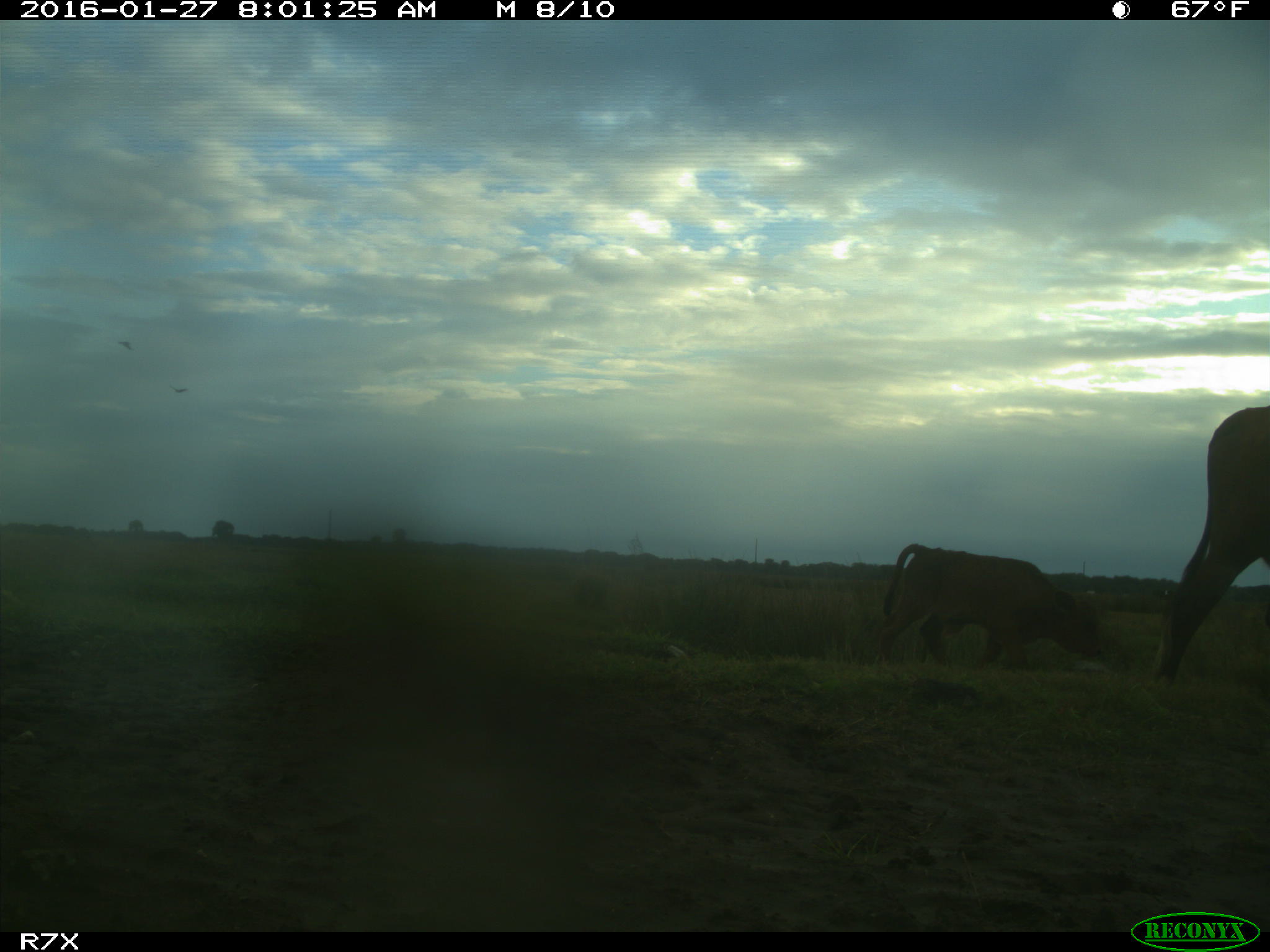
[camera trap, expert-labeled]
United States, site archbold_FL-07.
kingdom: Animalia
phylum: Chordata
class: Mammalia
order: Artiodactyla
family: Bovidae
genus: Bos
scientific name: Bos taurus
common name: domestic cow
Bos taurus (domestic cow).